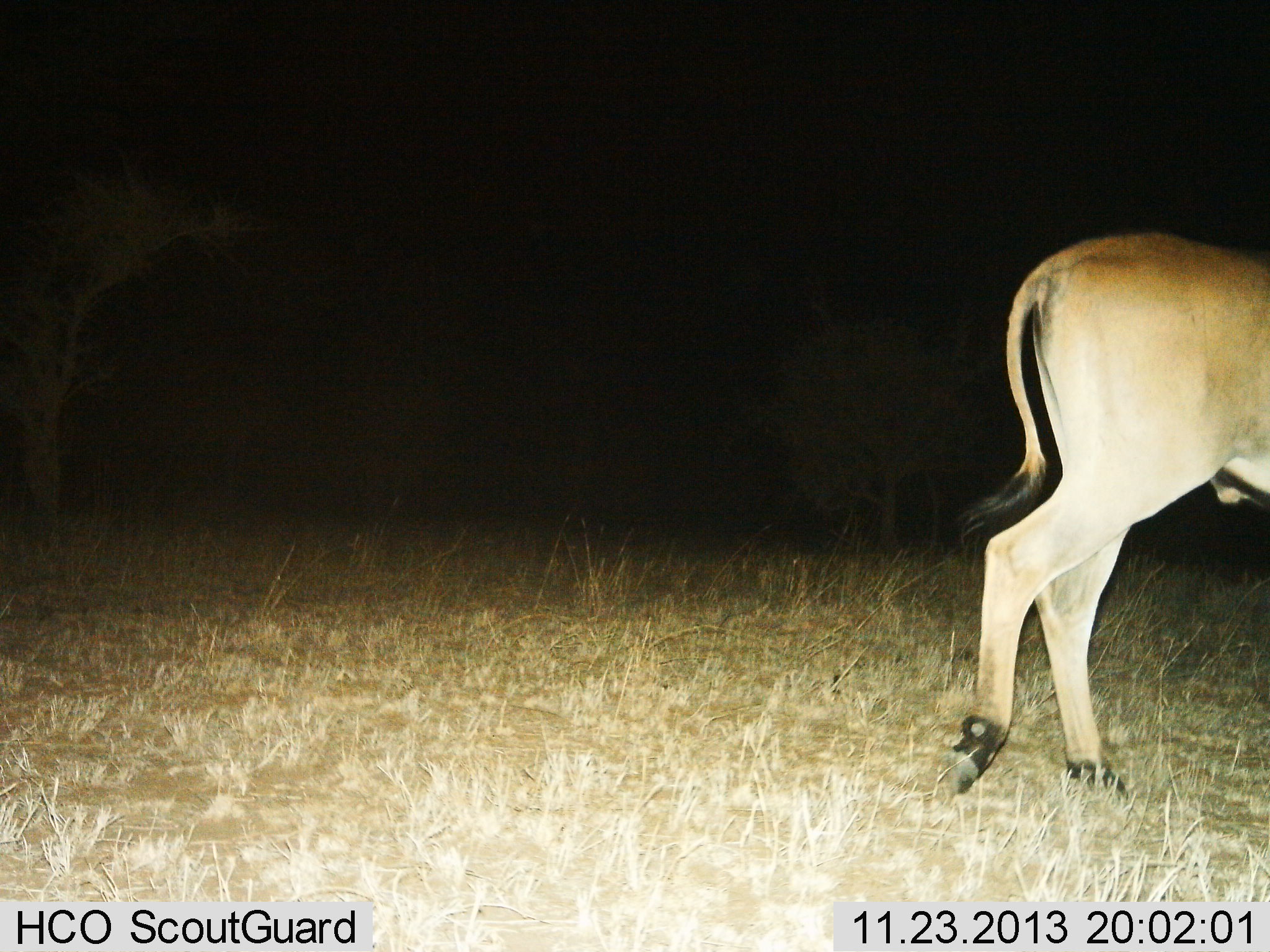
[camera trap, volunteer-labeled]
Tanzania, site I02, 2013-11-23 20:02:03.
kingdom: Animalia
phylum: Chordata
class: Mammalia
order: Artiodactyla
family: Bovidae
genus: Tragelaphus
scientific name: Tragelaphus oryx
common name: eland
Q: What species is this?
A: Eland (Tragelaphus oryx).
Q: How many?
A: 1.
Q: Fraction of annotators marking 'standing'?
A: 10%.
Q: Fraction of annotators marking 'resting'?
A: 0%.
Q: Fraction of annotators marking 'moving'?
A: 90%.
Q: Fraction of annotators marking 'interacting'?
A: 0%.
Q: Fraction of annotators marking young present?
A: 0%.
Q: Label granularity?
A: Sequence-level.